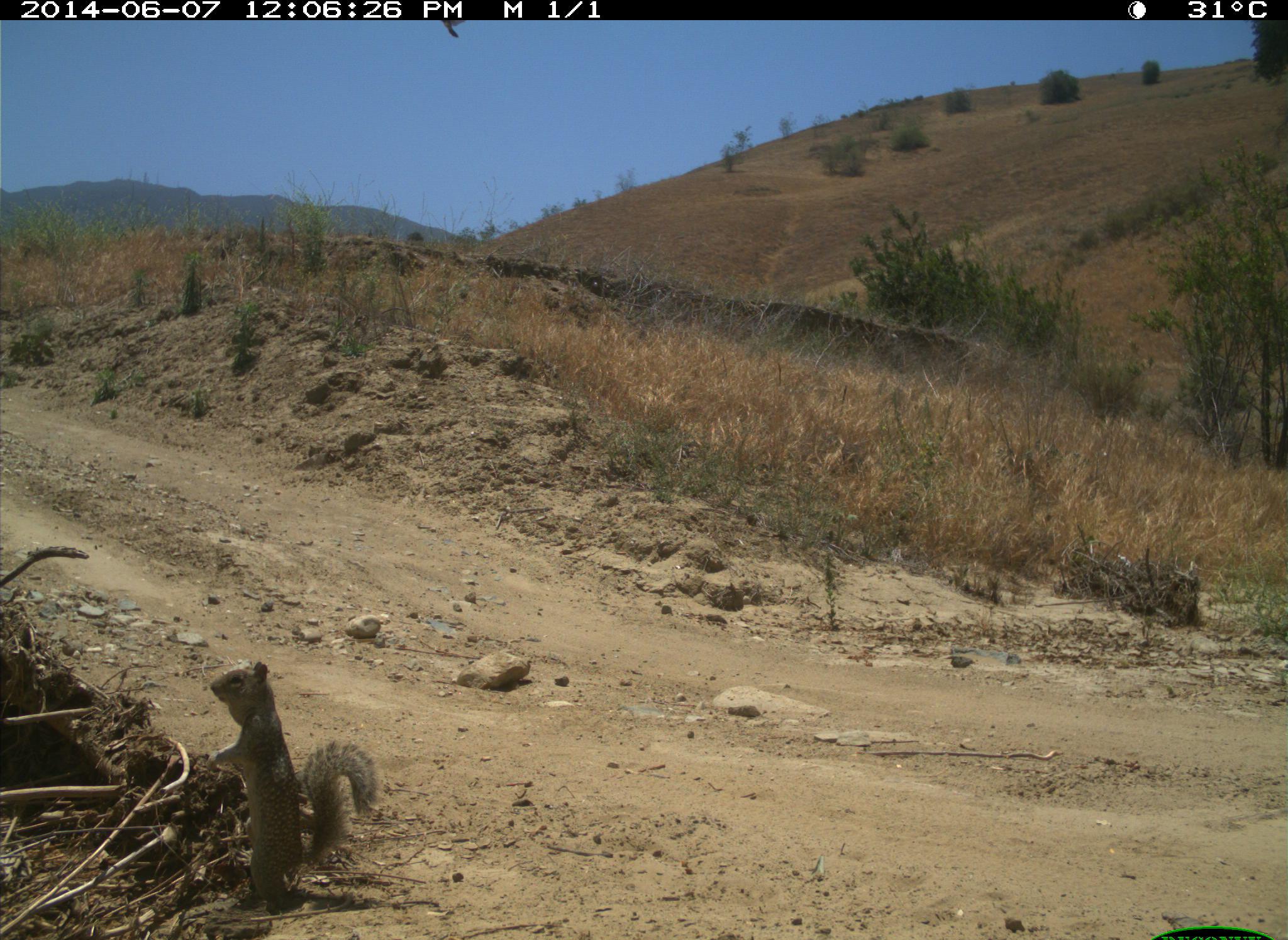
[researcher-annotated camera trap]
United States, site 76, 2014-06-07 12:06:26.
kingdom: Animalia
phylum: Chordata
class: Mammalia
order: Rodentia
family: Sciuridae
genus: Sciurus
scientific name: Sciurus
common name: squirrel